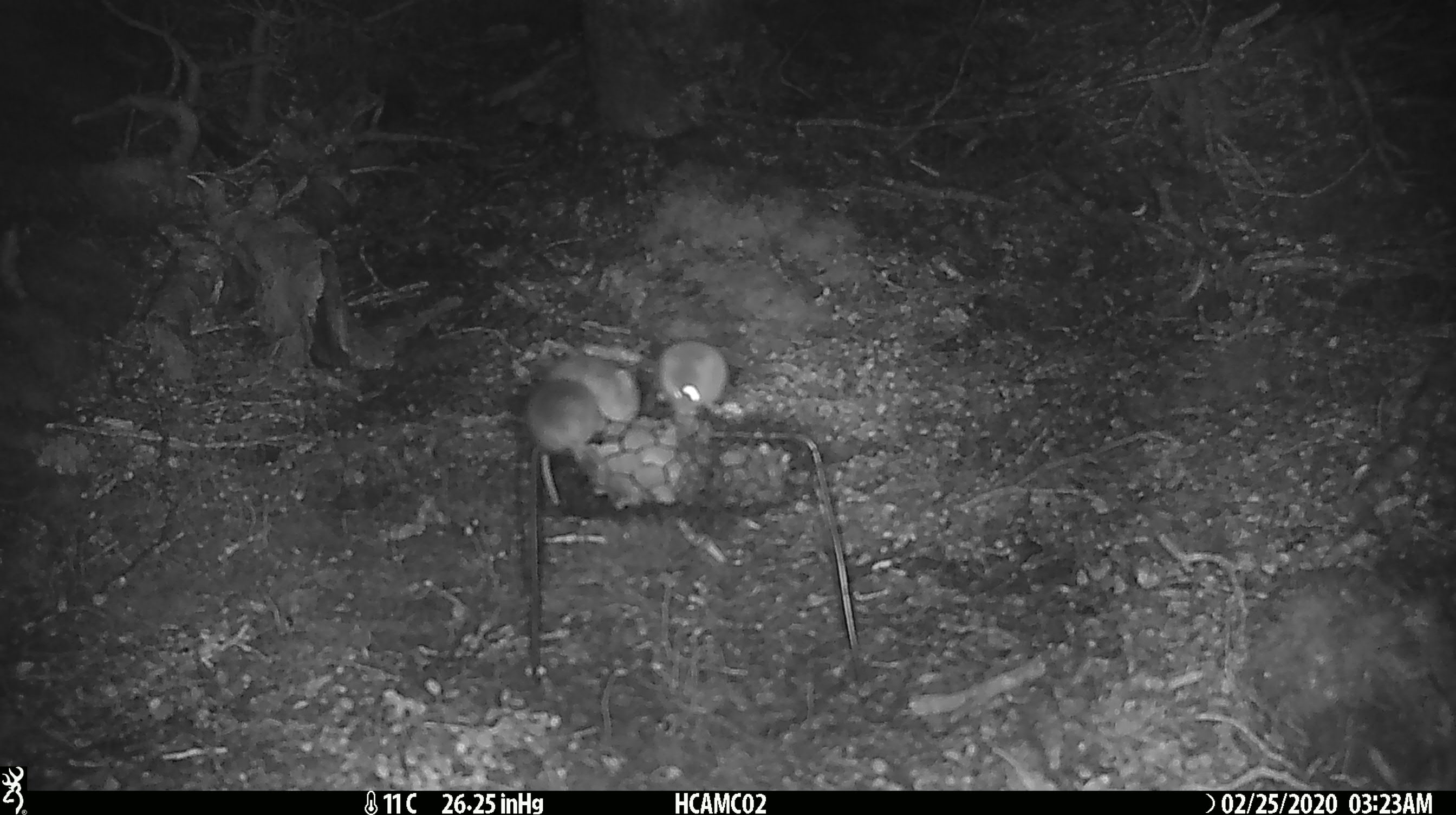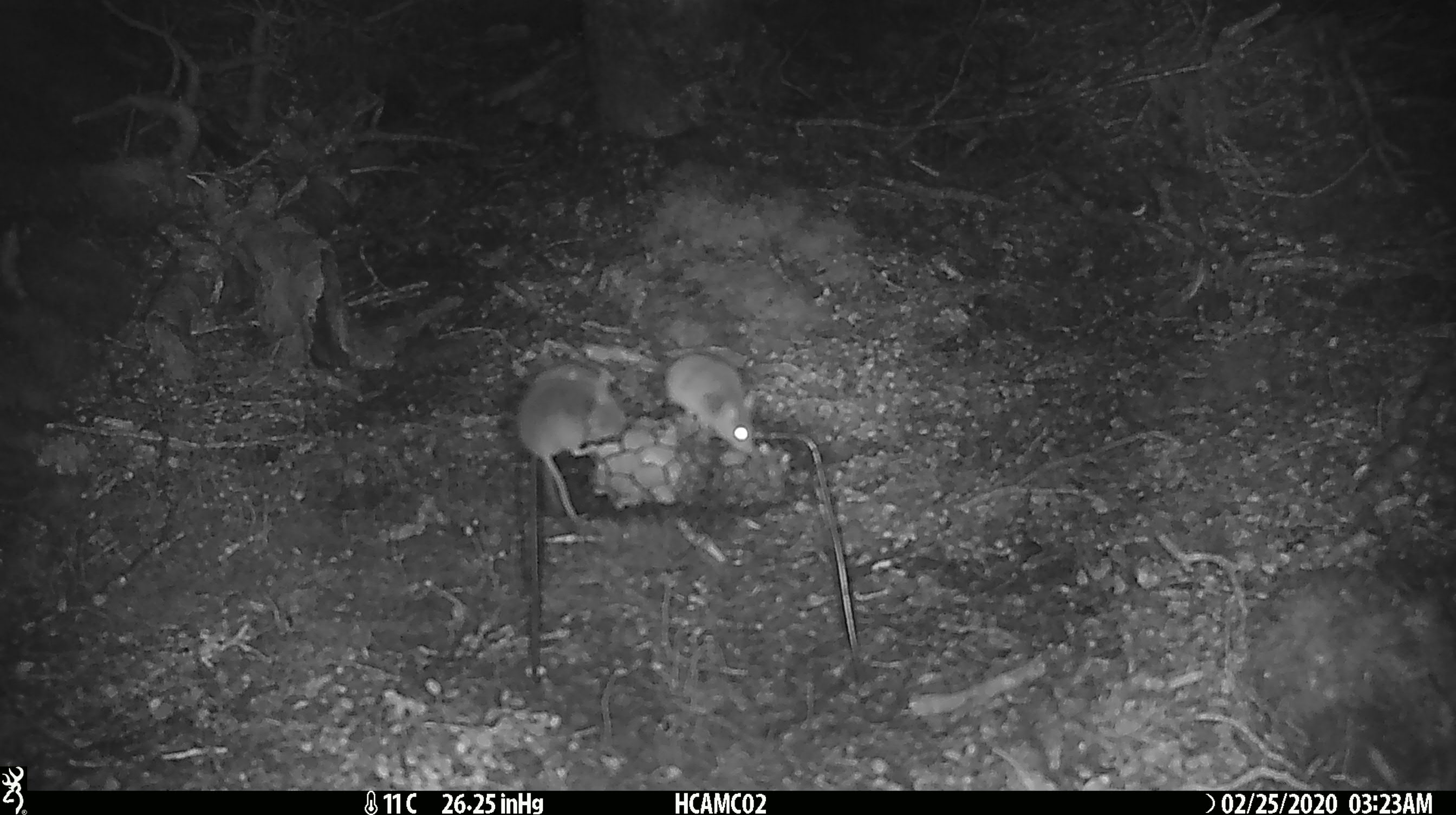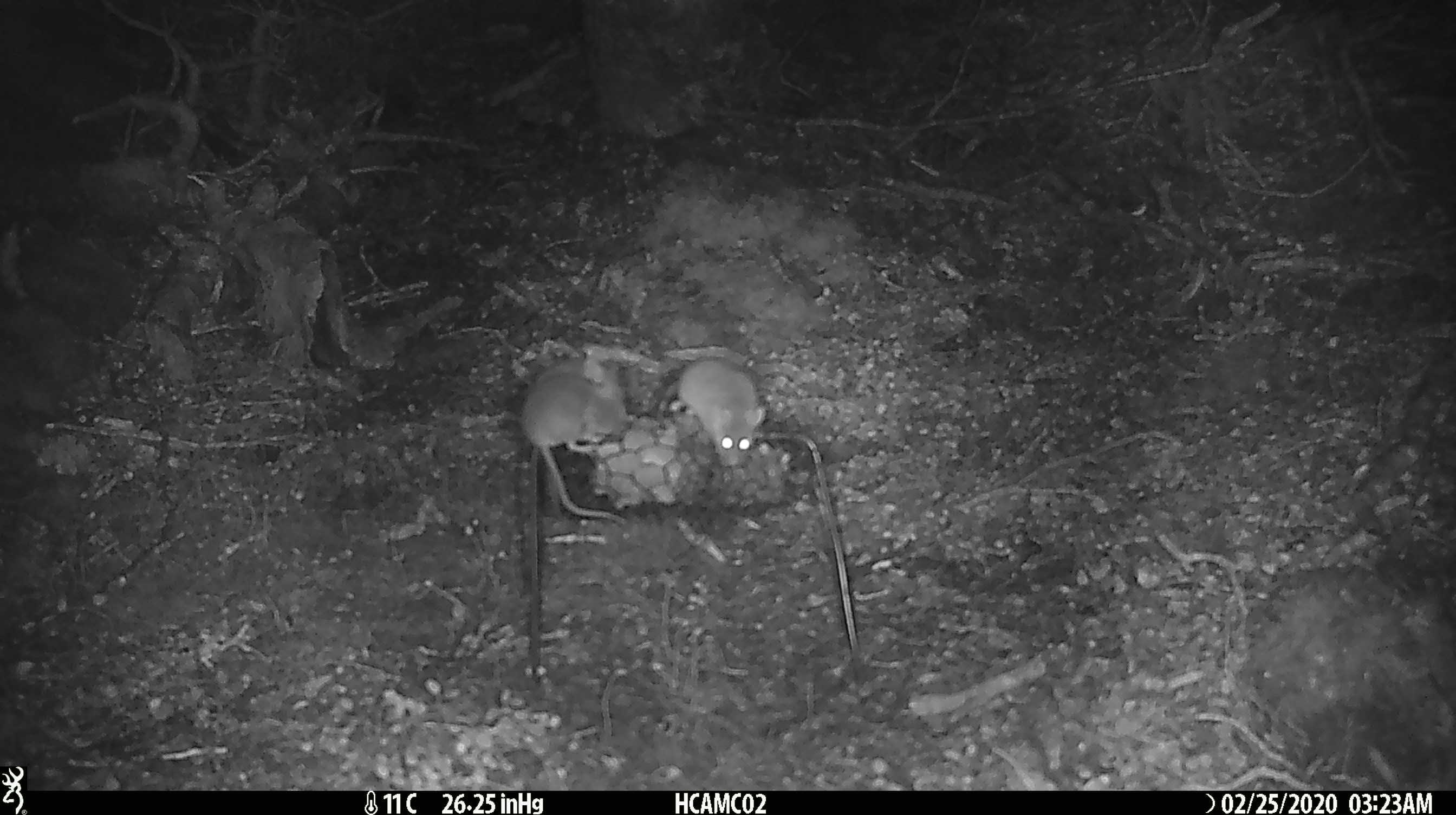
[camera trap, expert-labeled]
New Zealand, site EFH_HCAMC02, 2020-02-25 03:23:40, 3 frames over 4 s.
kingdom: Animalia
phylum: Chordata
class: Mammalia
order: Rodentia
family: Muridae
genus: Mus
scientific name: Mus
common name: mouse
Mouse (Mus).